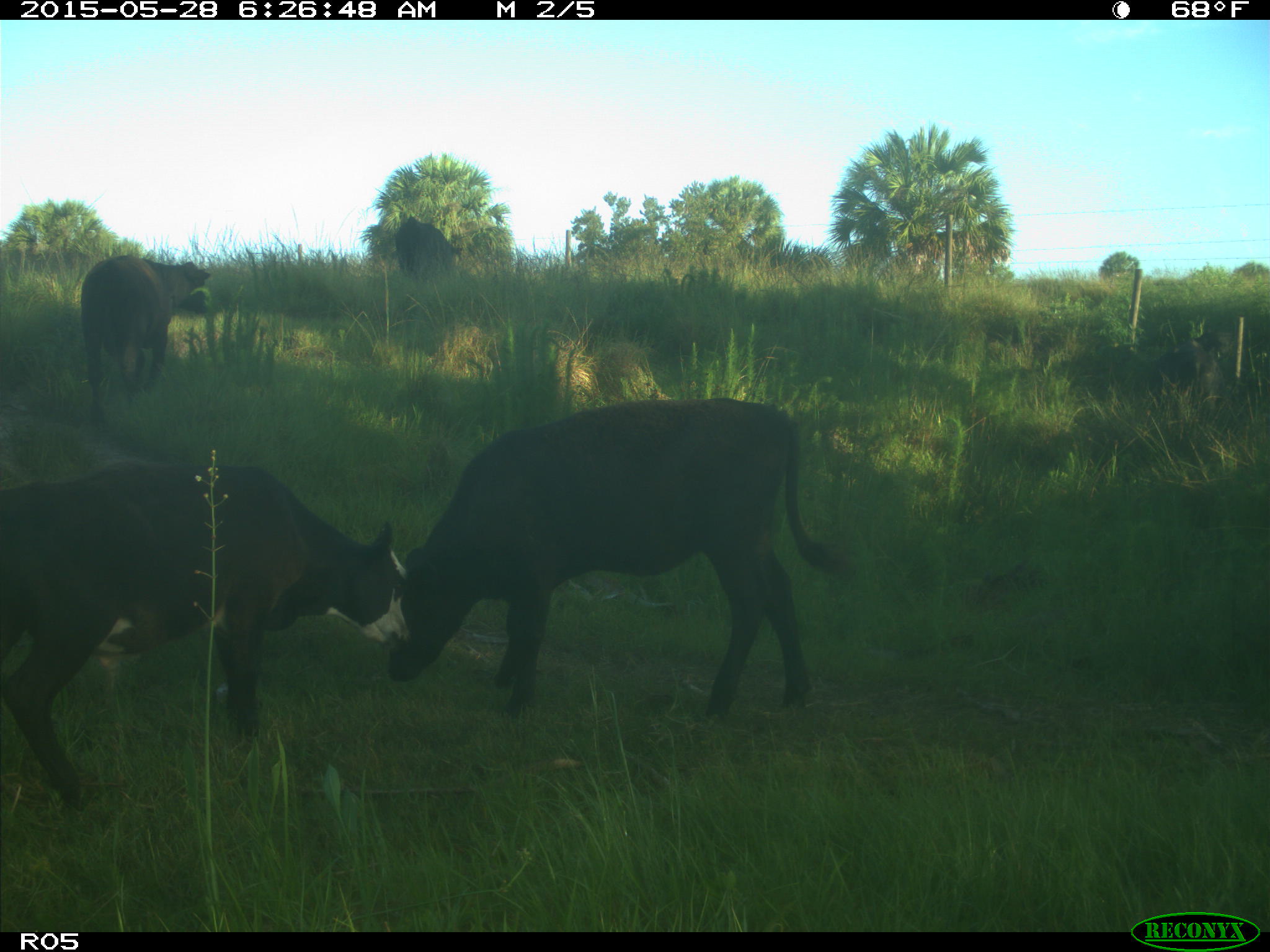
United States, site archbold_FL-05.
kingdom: Animalia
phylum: Chordata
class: Mammalia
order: Artiodactyla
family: Bovidae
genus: Bos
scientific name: Bos taurus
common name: domestic cow